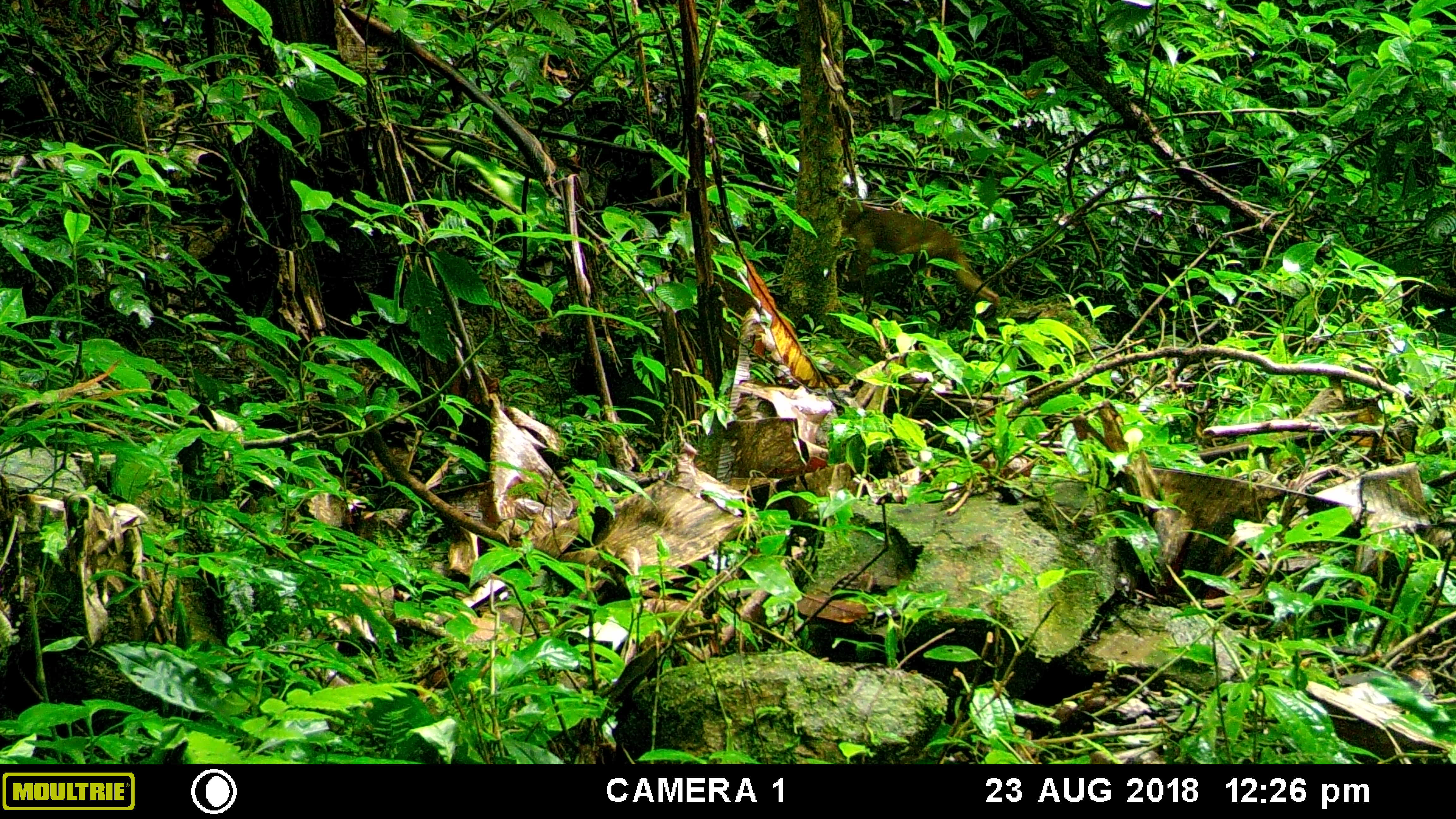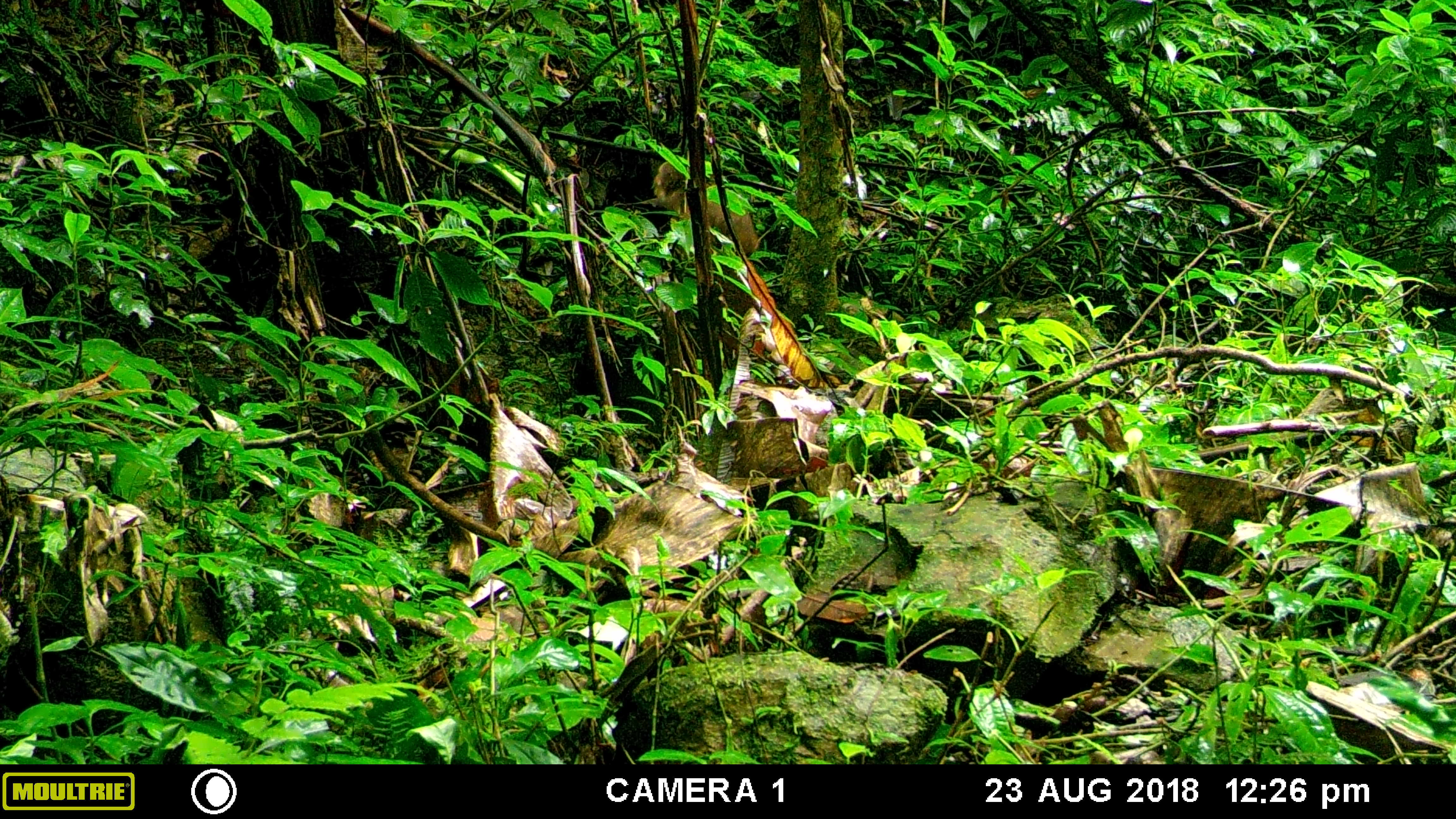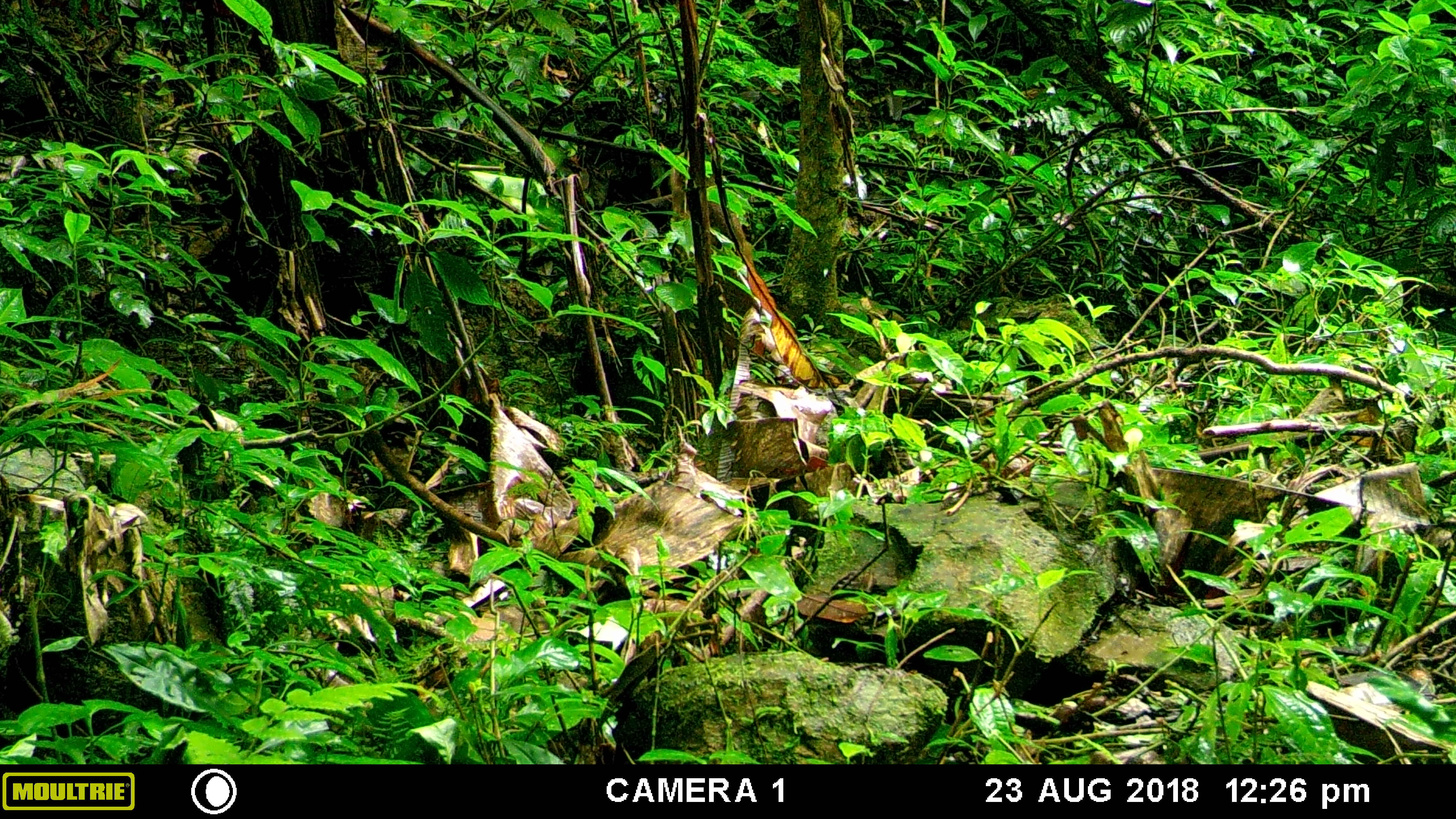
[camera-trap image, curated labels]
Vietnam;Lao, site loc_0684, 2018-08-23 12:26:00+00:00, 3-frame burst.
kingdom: Animalia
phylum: Chordata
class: Mammalia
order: Primates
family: Cercopithecidae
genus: Macaca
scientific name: Macaca arctoides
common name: stump-tailed macaque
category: stump tailed macaque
Stump tailed macaque (stump-tailed macaque) (Macaca arctoides). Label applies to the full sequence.